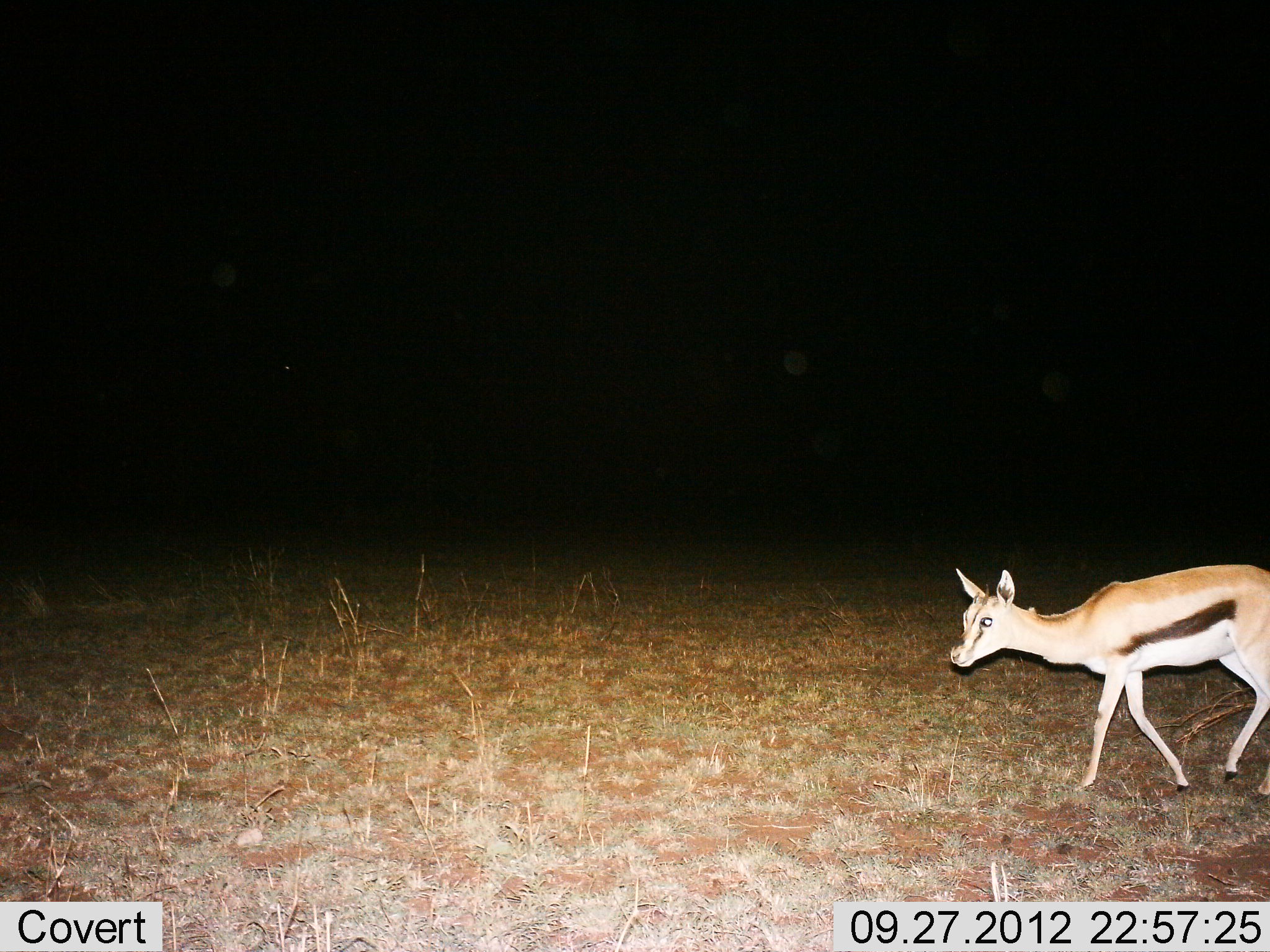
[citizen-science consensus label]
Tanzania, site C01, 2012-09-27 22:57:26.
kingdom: Animalia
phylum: Chordata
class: Mammalia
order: Artiodactyla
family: Bovidae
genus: Eudorcas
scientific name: Eudorcas thomsonii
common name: thomson's gazelle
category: gazellethomsons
Gazellethomsons (thomson's gazelle) (Eudorcas thomsonii), count 1. Behavior (volunteer vote fractions): standing 10%, resting 0%, moving 90%, interacting 0%. Young present (vote fraction): 0%. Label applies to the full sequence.